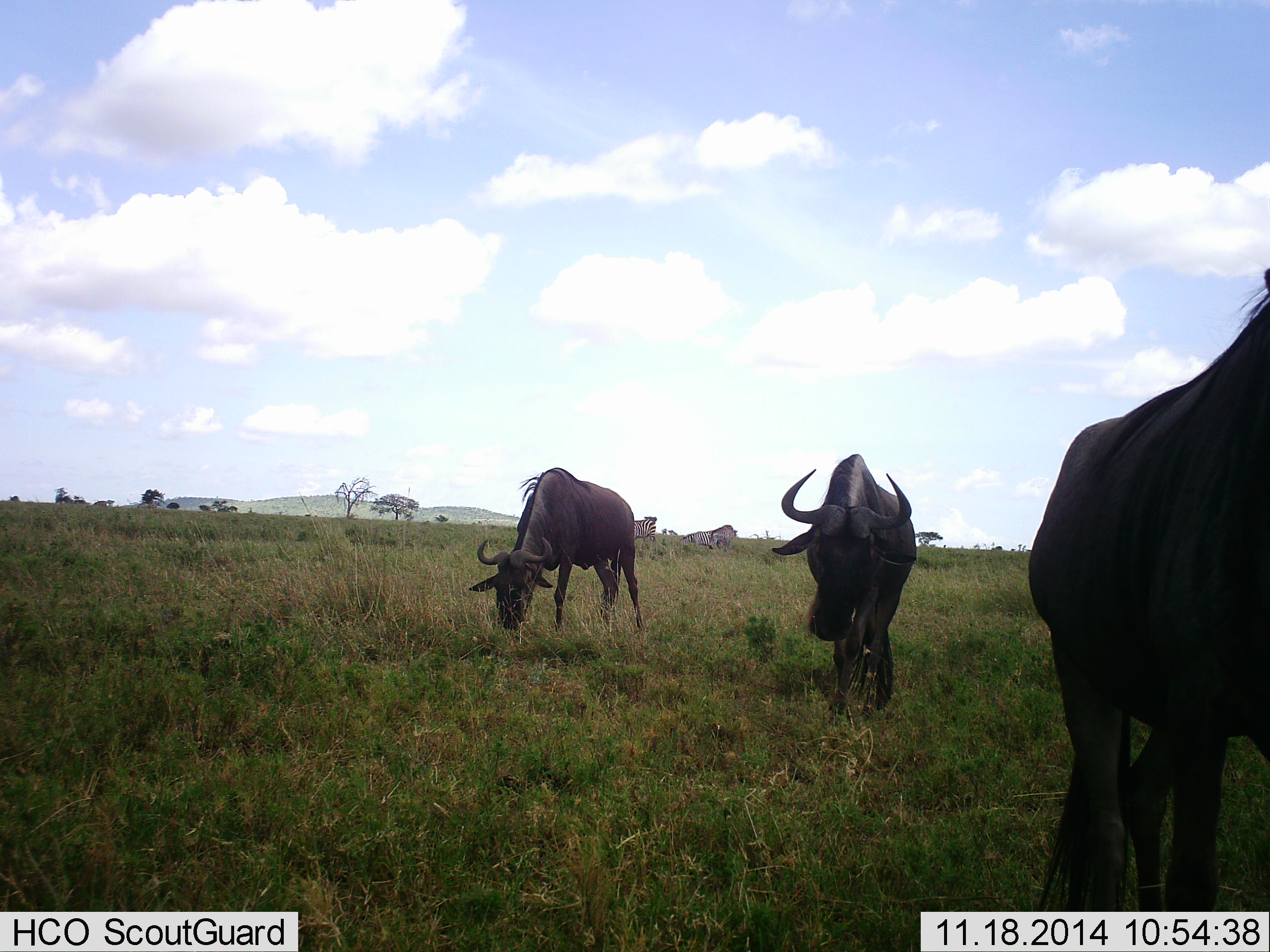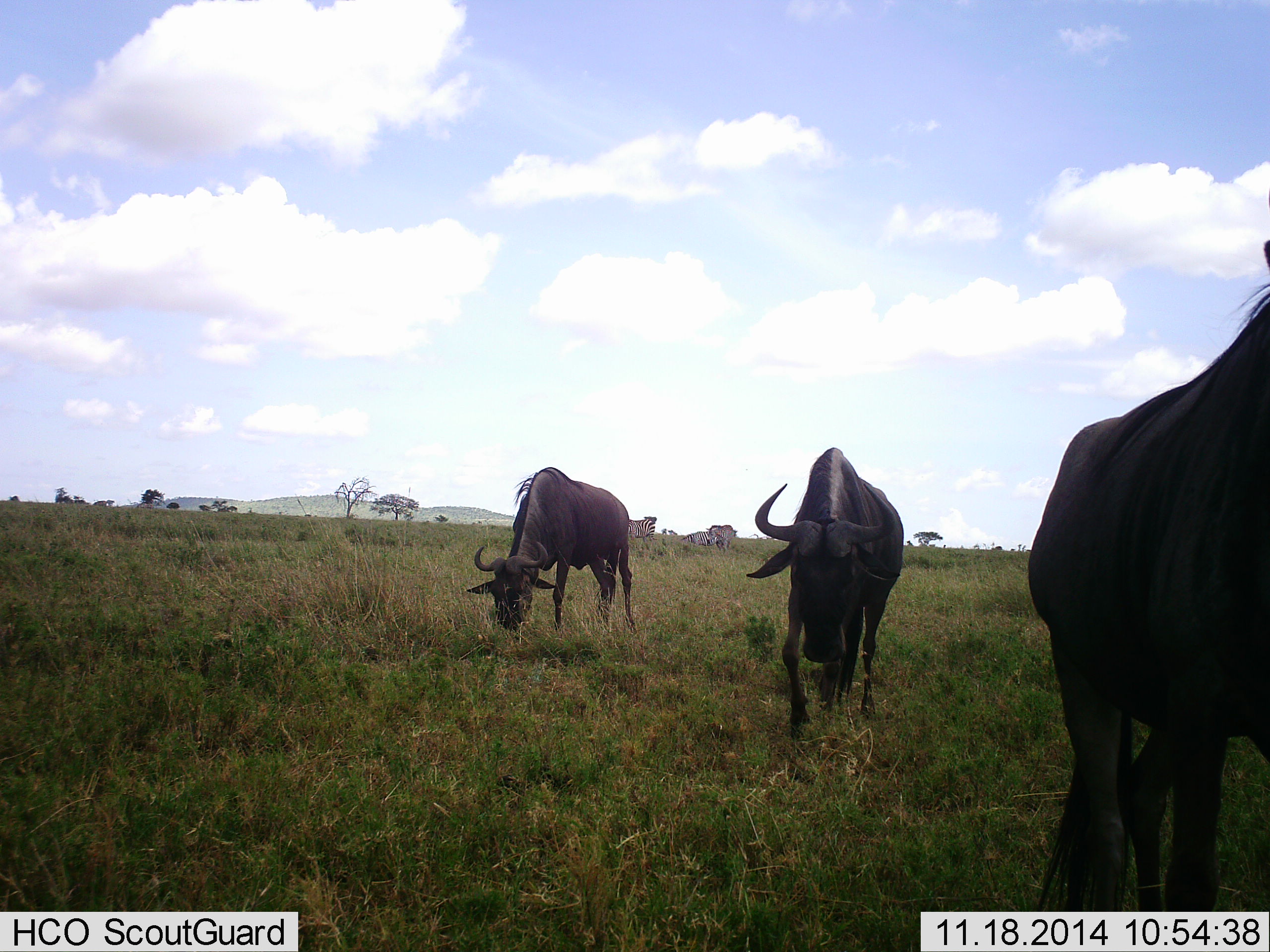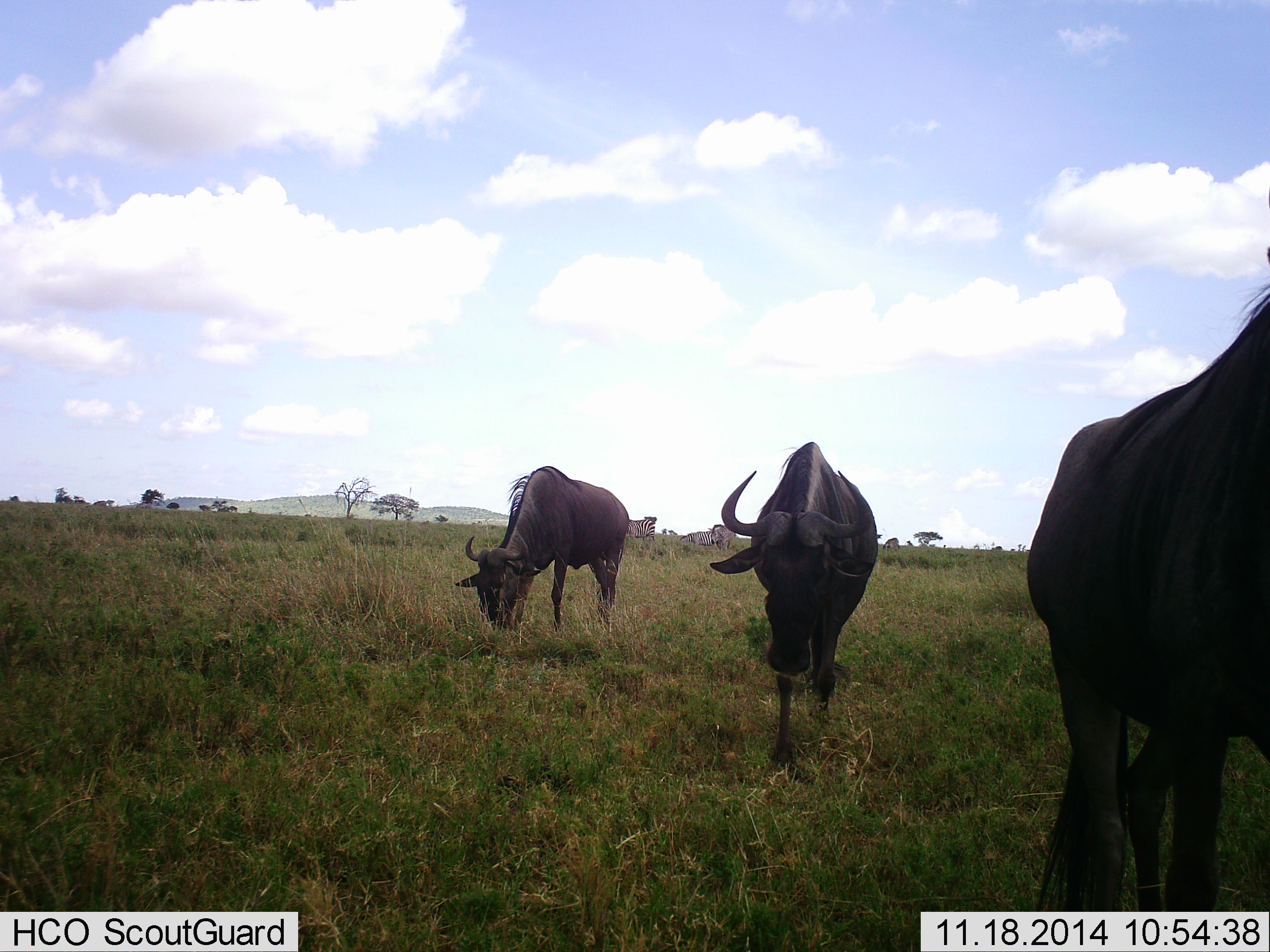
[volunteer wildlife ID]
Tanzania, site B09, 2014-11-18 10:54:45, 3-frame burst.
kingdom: Animalia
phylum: Chordata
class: Mammalia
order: Artiodactyla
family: Bovidae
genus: Connochaetes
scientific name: Connochaetes taurinus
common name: blue wildebeest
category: wildebeest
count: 3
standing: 45%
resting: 0%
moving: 55%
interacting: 0%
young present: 0%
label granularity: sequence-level